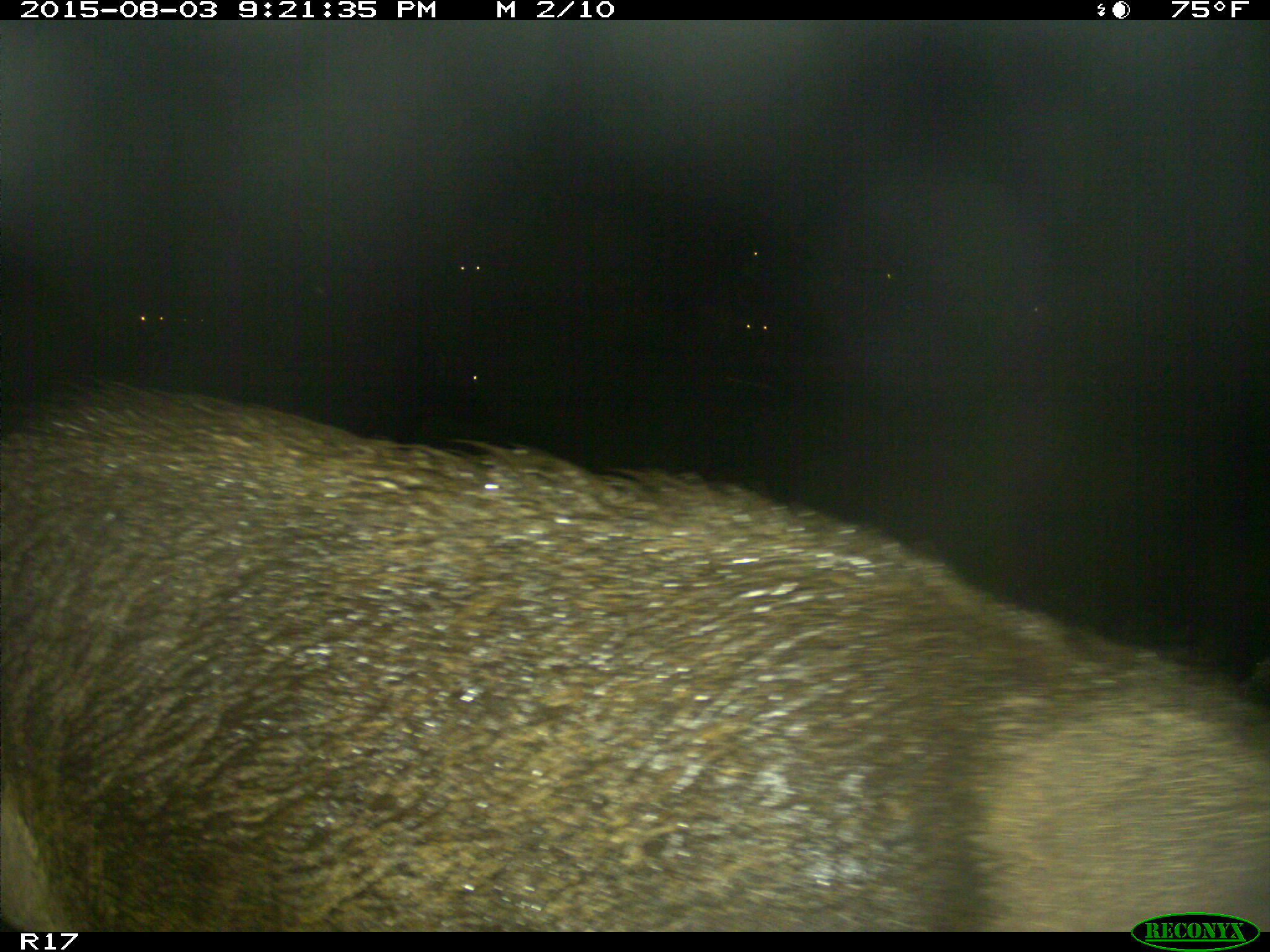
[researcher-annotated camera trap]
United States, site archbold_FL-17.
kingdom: Animalia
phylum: Chordata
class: Mammalia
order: Artiodactyla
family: Suidae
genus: Sus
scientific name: Sus scrofa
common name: wild boar